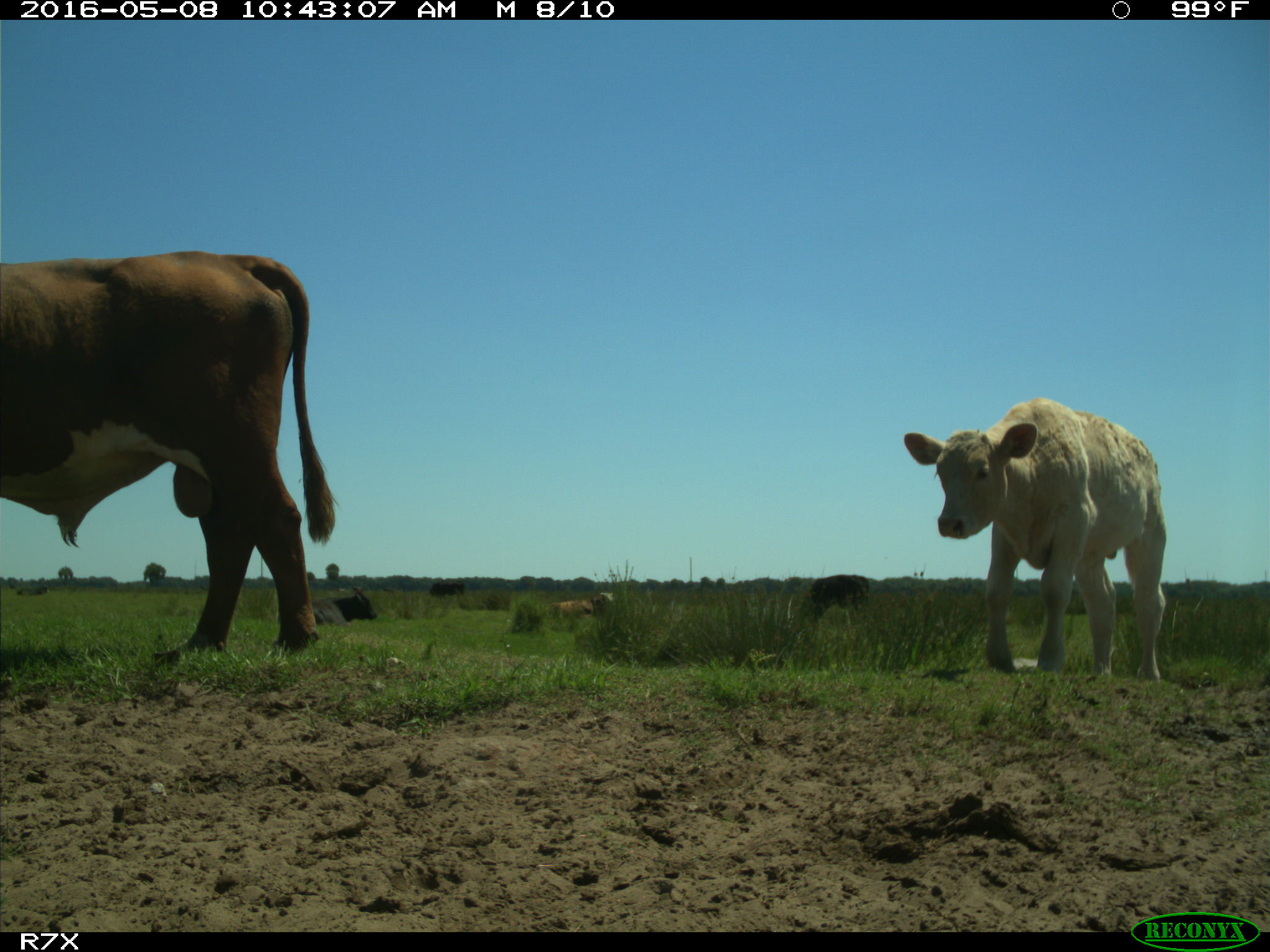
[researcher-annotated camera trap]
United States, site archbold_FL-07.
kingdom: Animalia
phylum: Chordata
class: Mammalia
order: Artiodactyla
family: Bovidae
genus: Bos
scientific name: Bos taurus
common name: domestic cow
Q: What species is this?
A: Bos taurus (domestic cow).